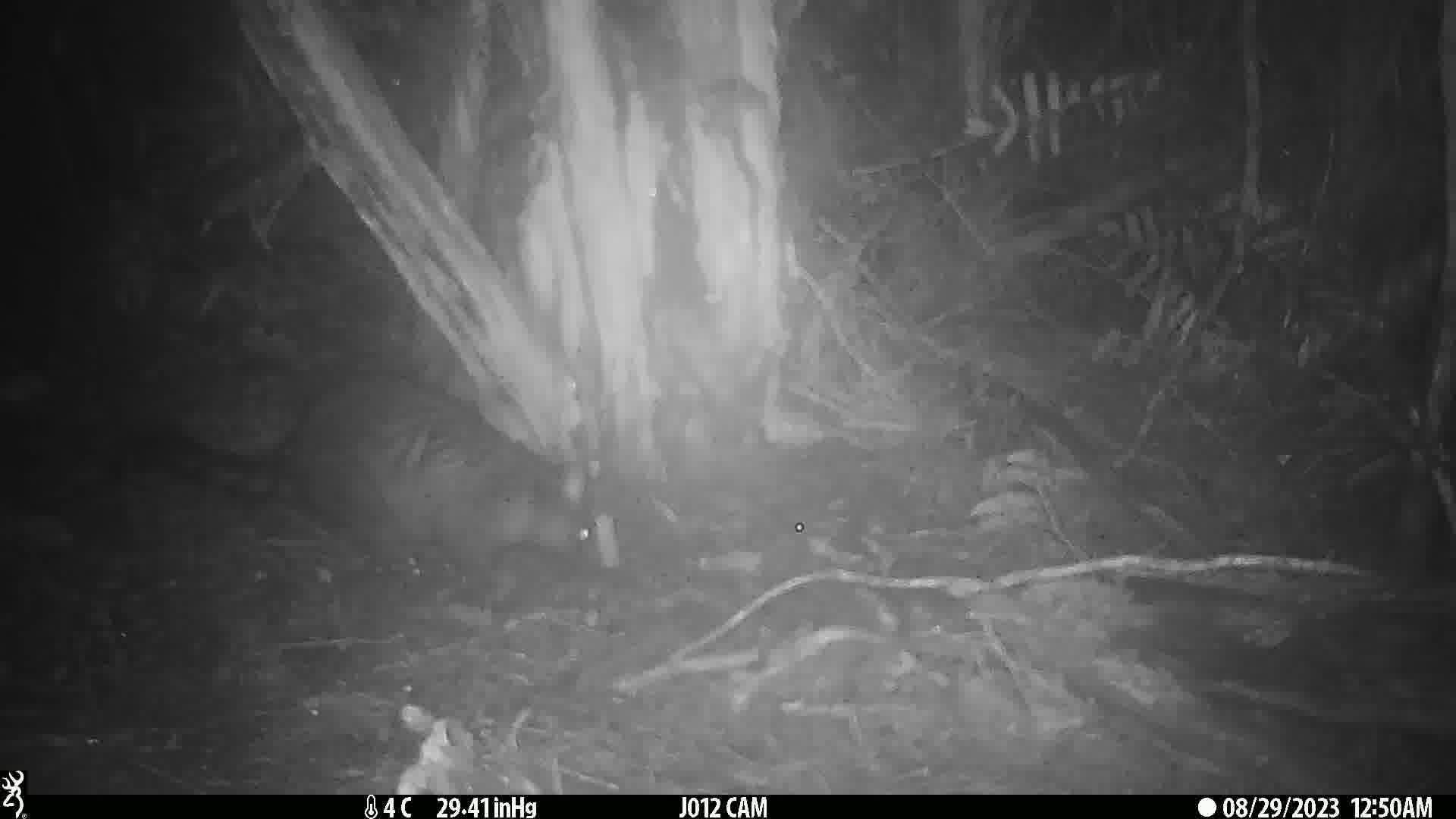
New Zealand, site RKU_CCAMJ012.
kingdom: Animalia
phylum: Chordata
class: Mammalia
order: Diprotodontia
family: Phalangeridae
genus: Trichosurus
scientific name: Trichosurus vulpecula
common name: common brushtail possum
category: possum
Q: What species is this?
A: Possum (common brushtail possum) (Trichosurus vulpecula).